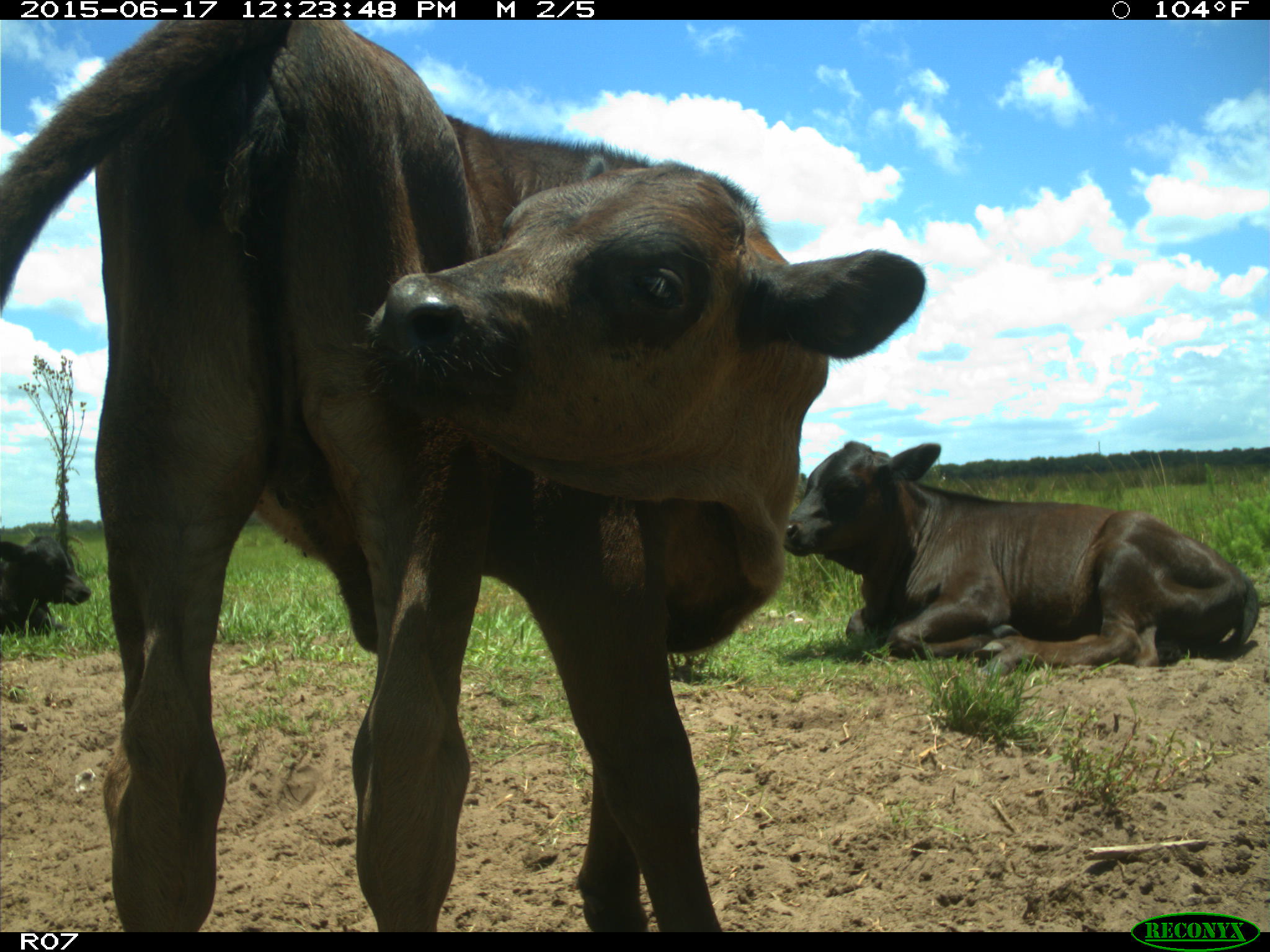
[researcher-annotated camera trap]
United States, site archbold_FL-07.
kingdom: Animalia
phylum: Chordata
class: Mammalia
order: Artiodactyla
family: Bovidae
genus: Bos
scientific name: Bos taurus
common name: domestic cow